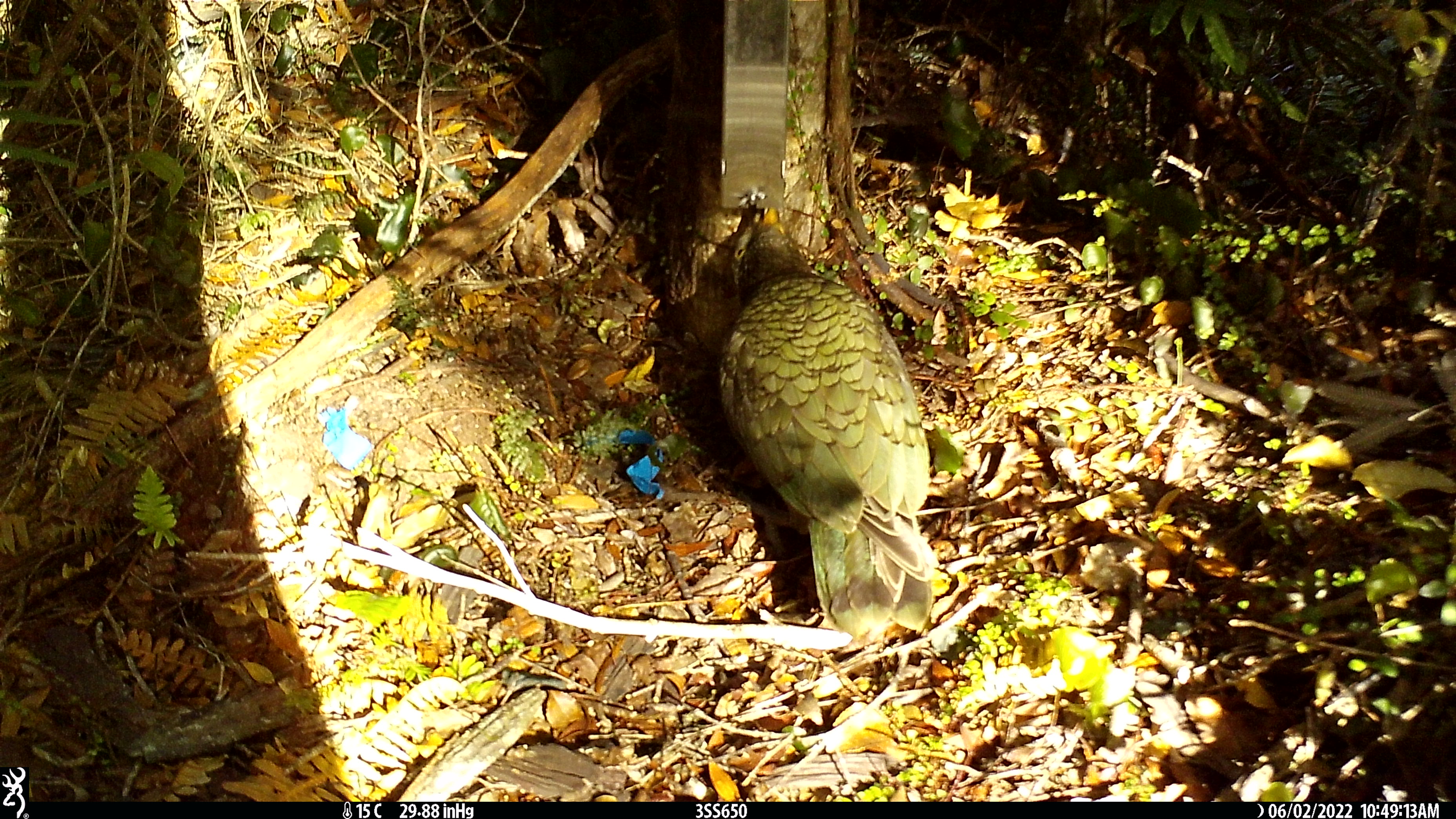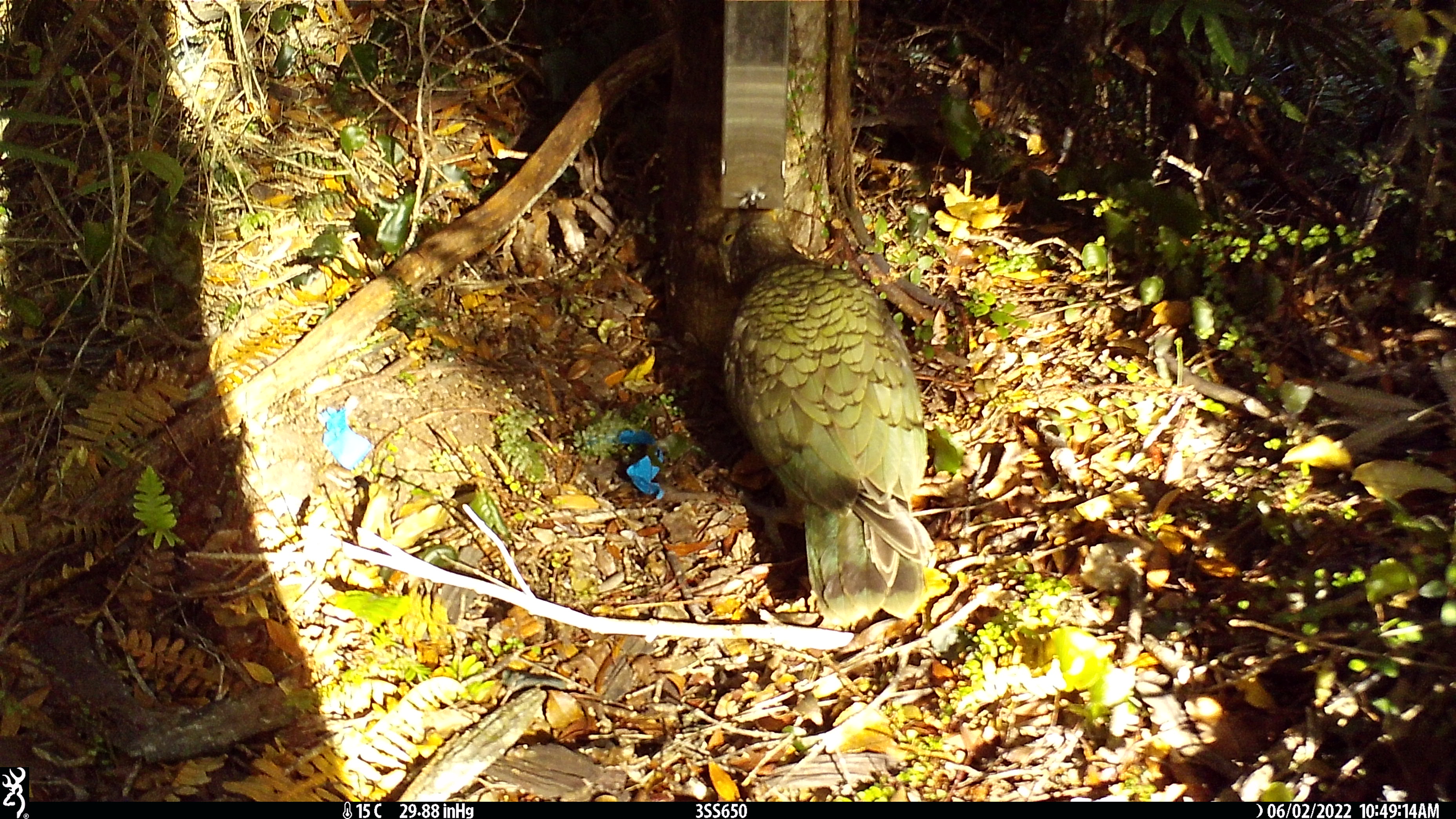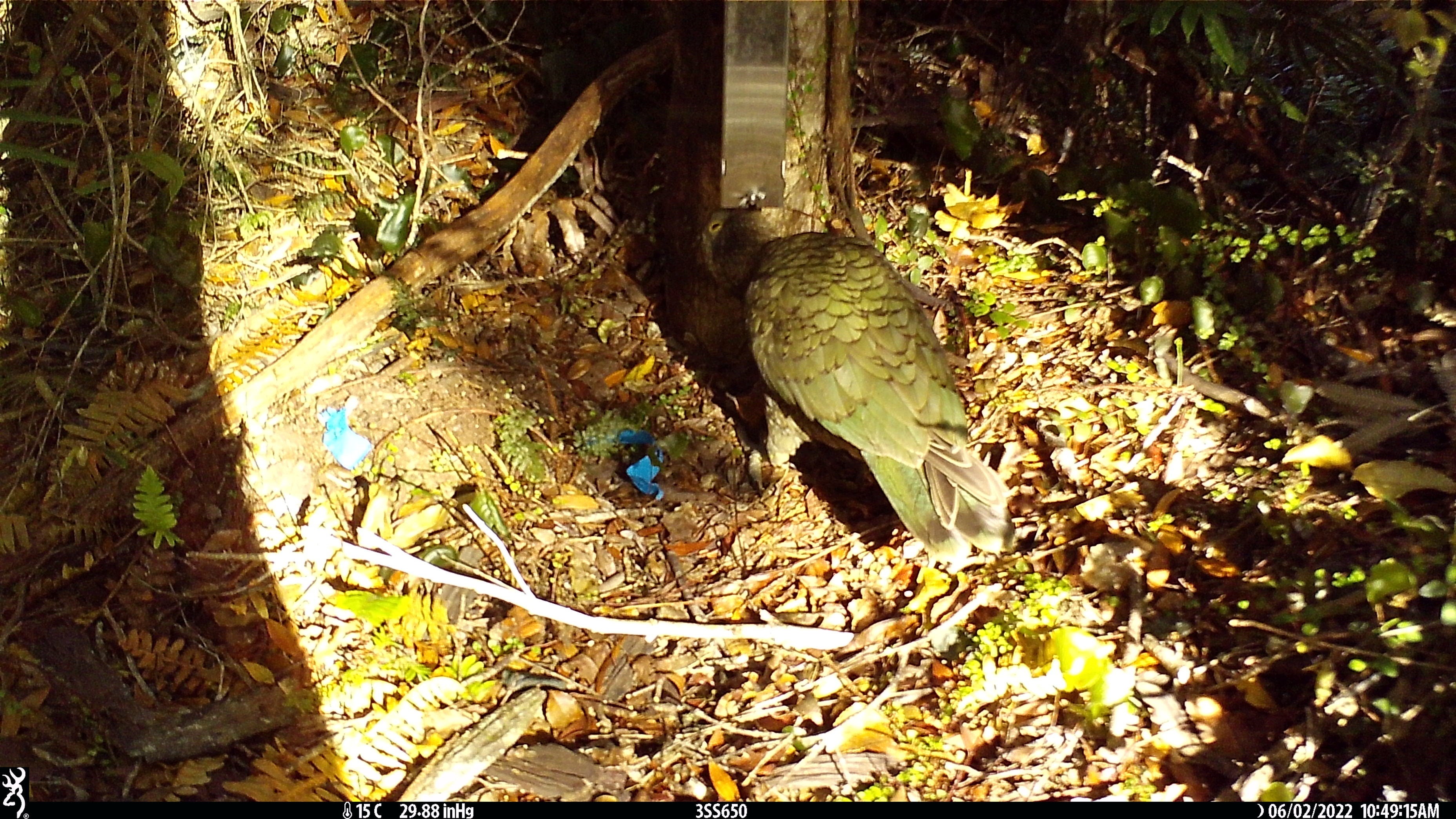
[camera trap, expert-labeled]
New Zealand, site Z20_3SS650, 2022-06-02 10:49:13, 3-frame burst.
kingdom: Animalia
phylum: Chordata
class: Aves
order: Psittaciformes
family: Strigopidae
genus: Nestor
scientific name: Nestor notabilis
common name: kea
Kea (Nestor notabilis).